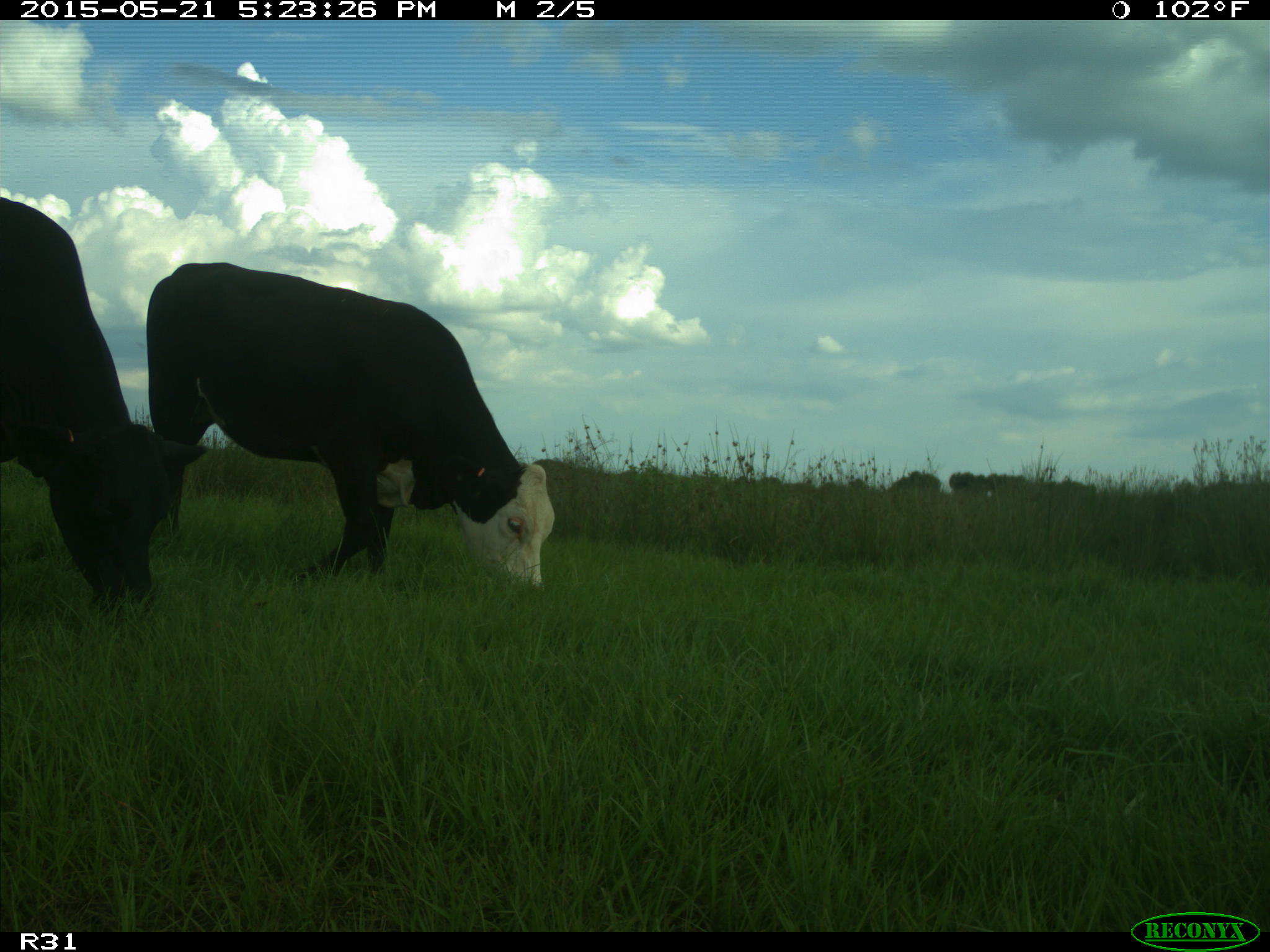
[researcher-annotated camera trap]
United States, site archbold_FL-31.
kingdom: Animalia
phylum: Chordata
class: Mammalia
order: Artiodactyla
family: Bovidae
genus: Bos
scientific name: Bos taurus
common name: domestic cow